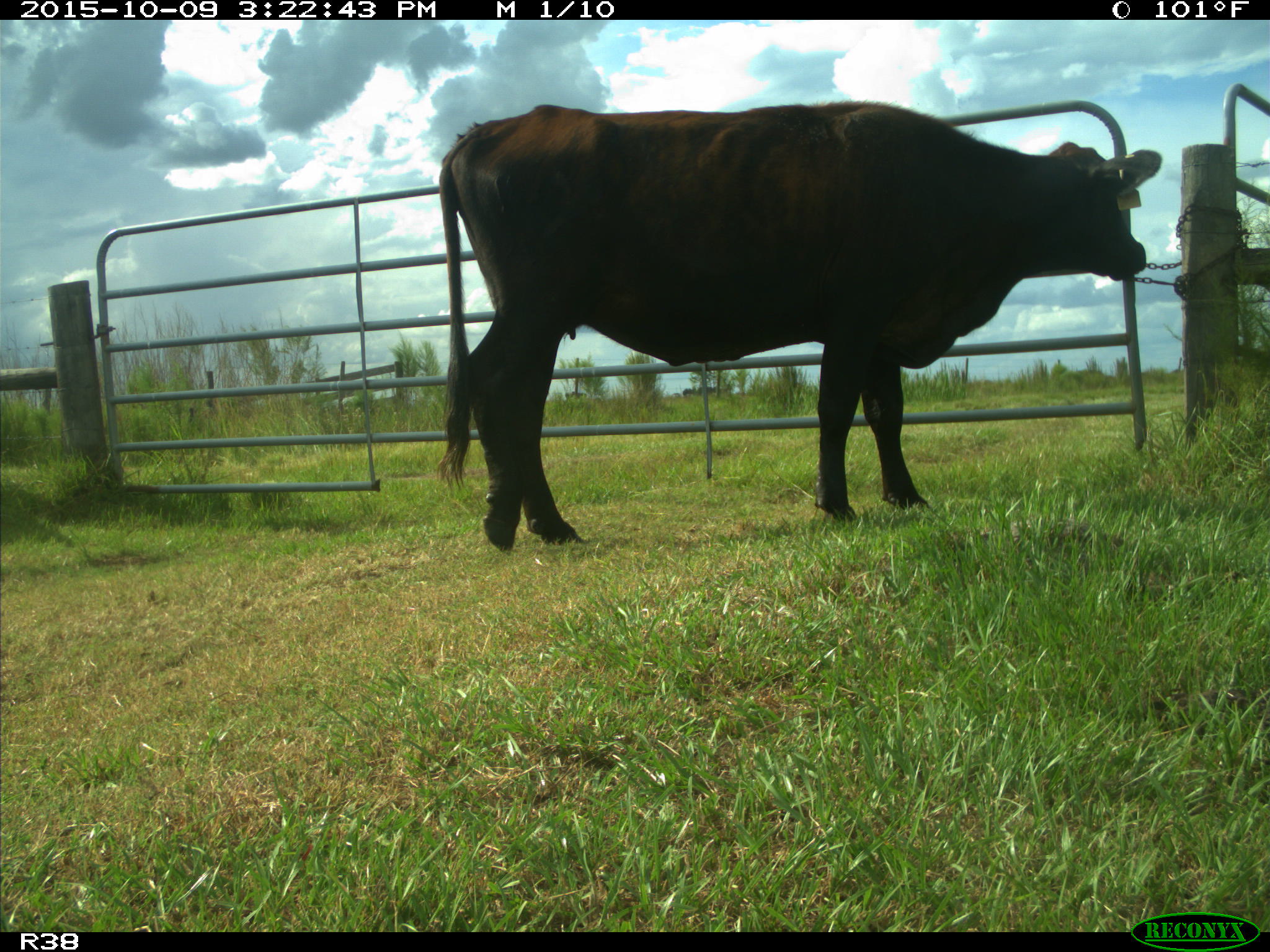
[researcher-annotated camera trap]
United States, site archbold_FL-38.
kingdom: Animalia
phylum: Chordata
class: Mammalia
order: Artiodactyla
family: Bovidae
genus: Bos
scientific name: Bos taurus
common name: domestic cow